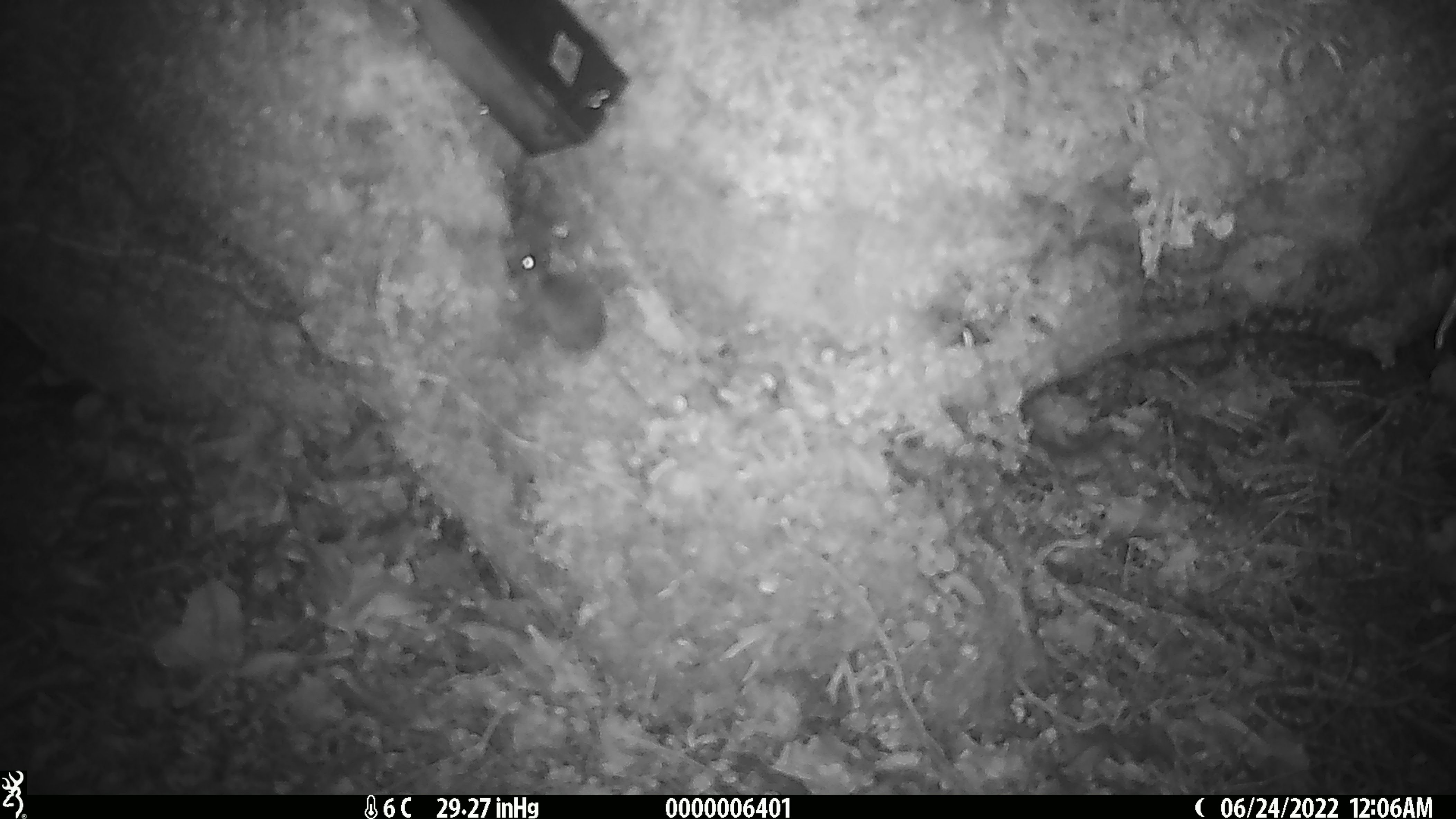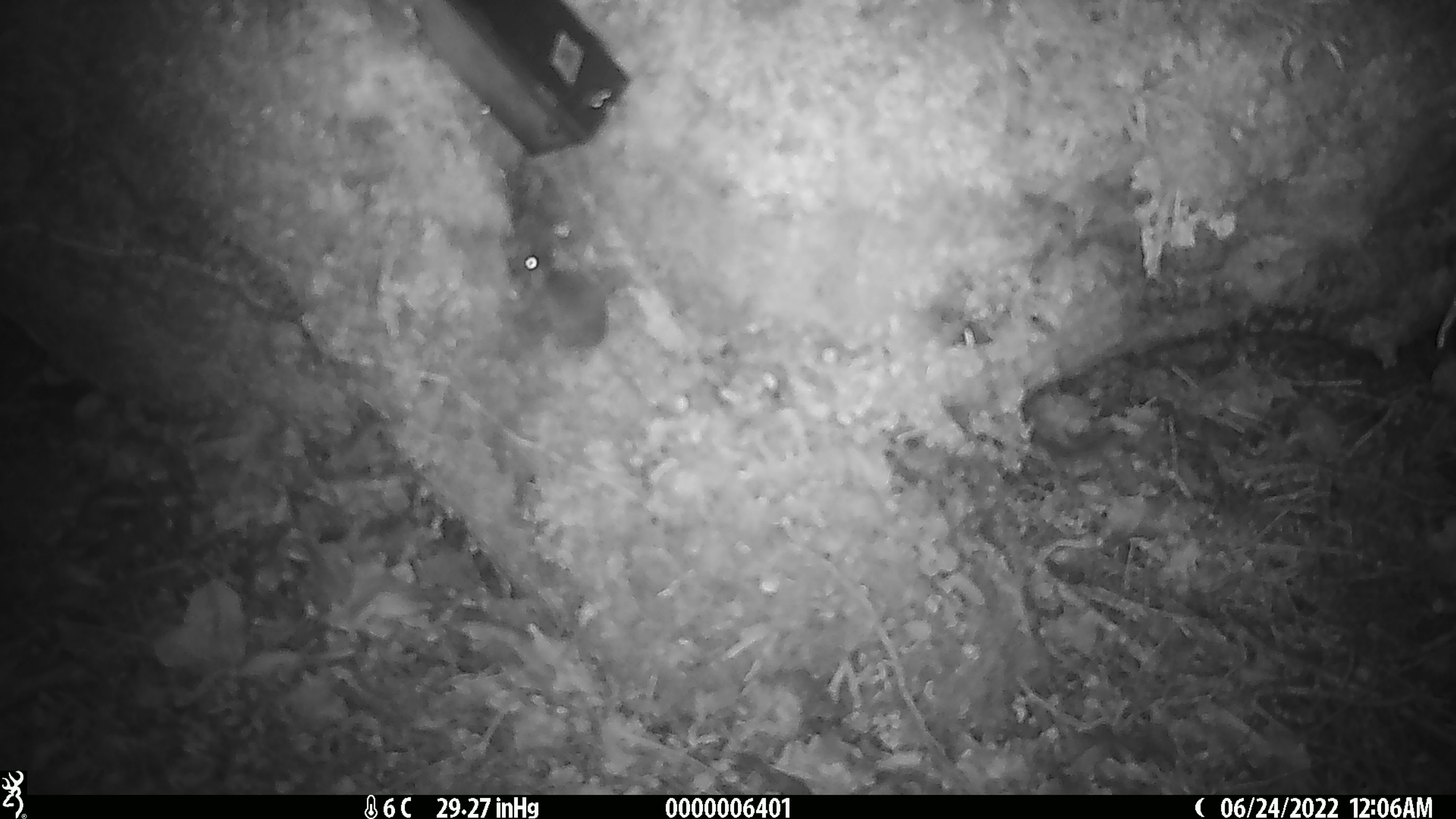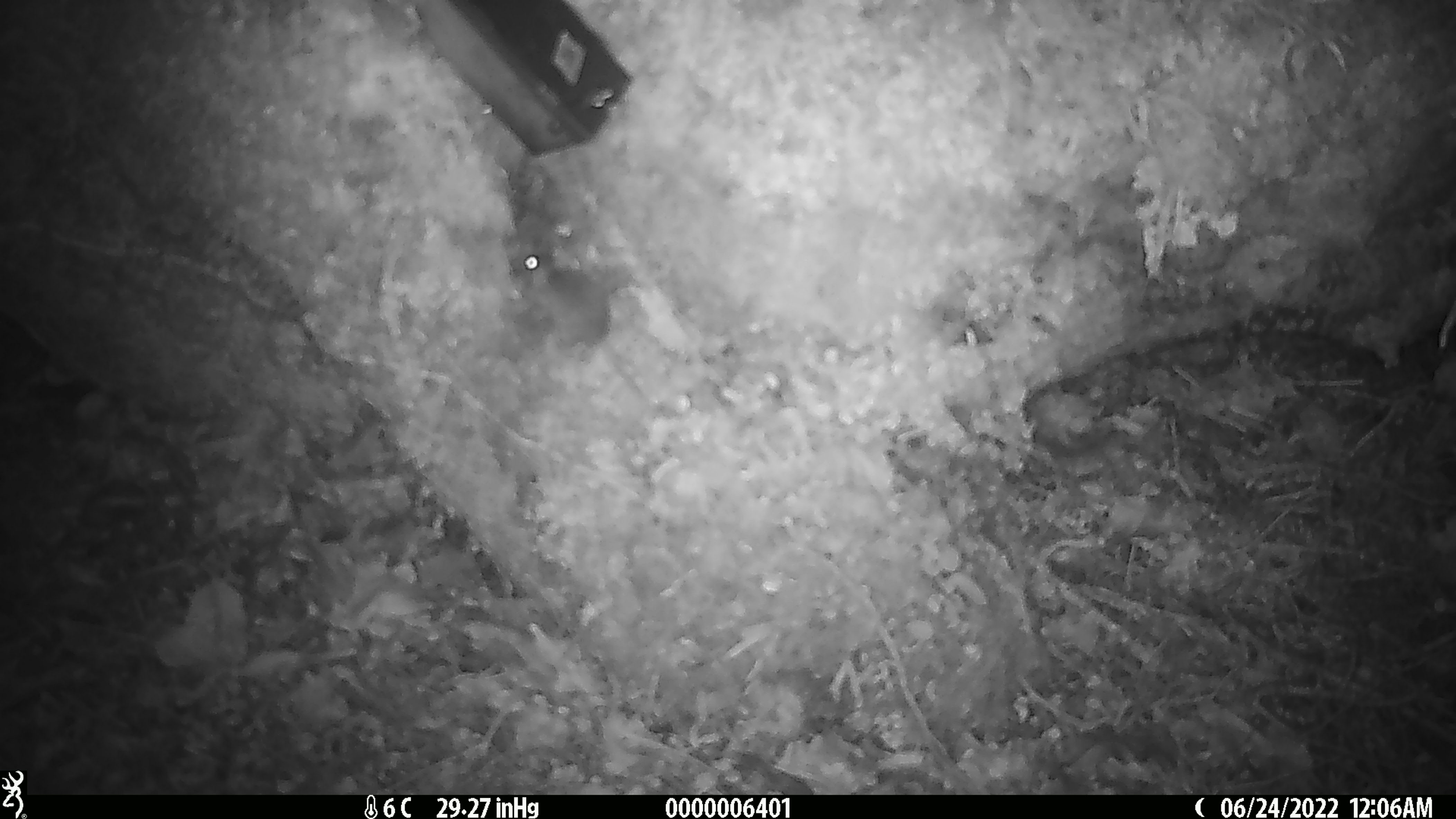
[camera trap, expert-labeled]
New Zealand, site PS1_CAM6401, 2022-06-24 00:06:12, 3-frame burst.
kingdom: Animalia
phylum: Chordata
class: Mammalia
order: Rodentia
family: Muridae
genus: Mus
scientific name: Mus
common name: mouse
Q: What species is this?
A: Mouse (Mus).